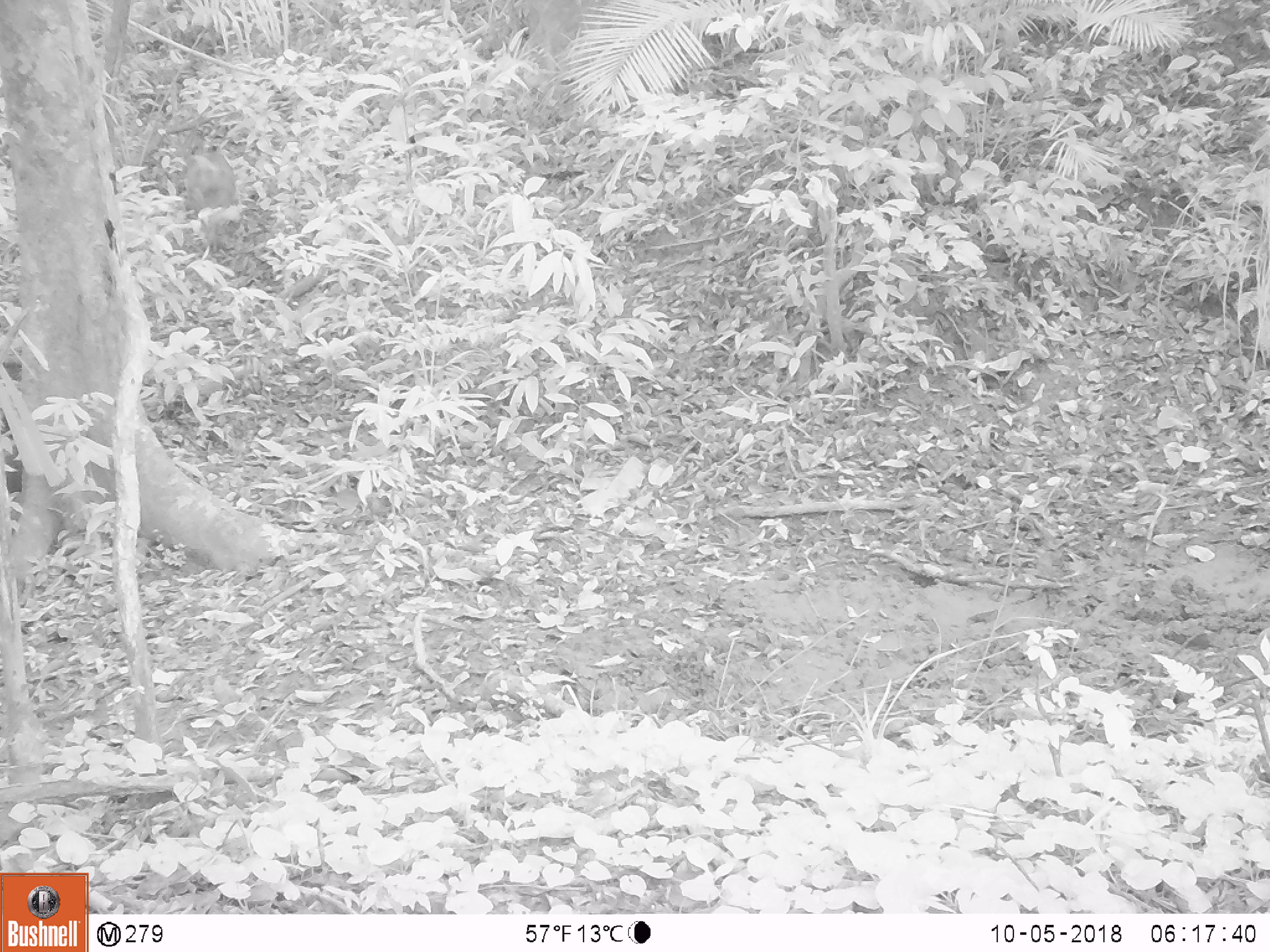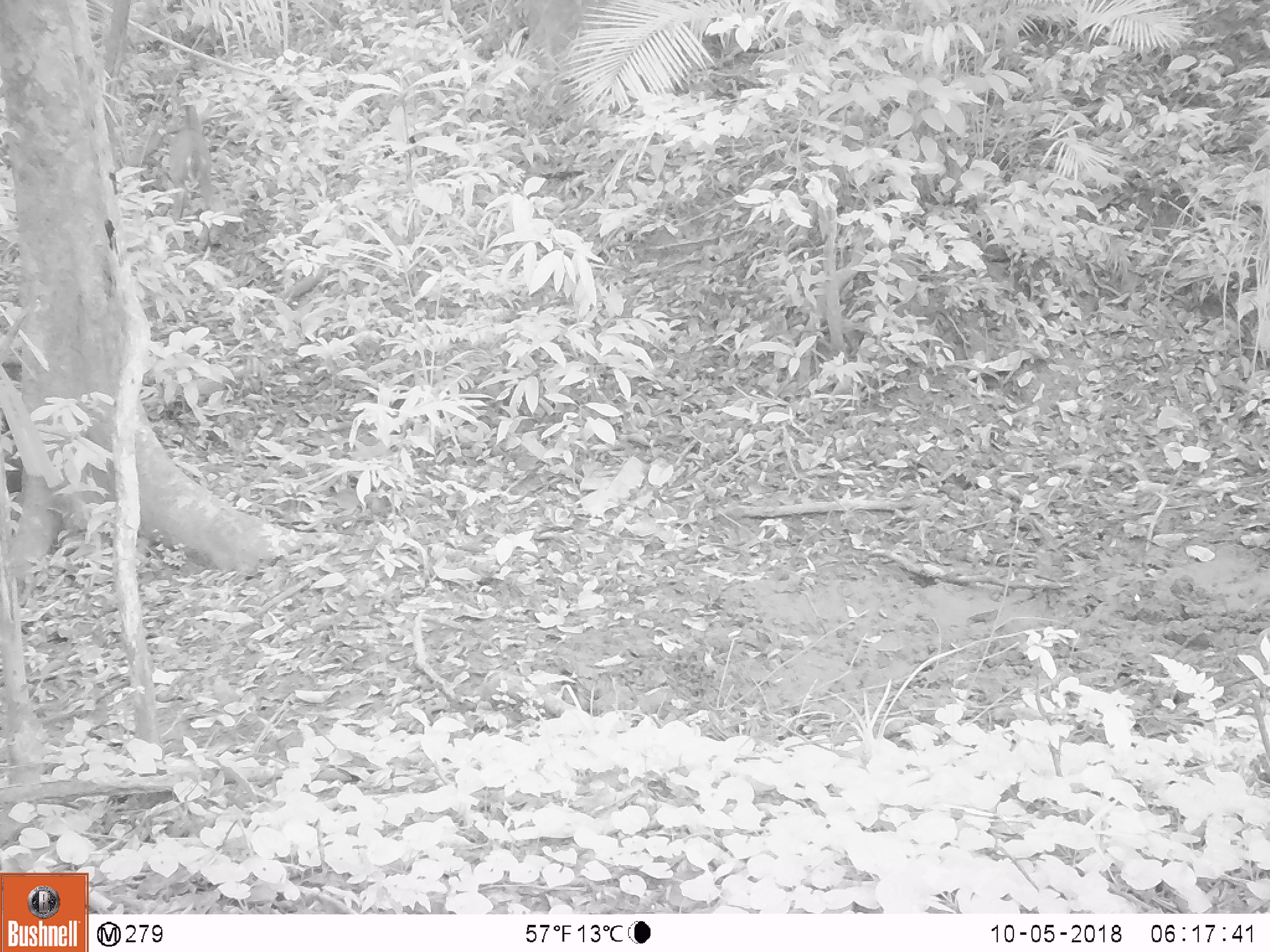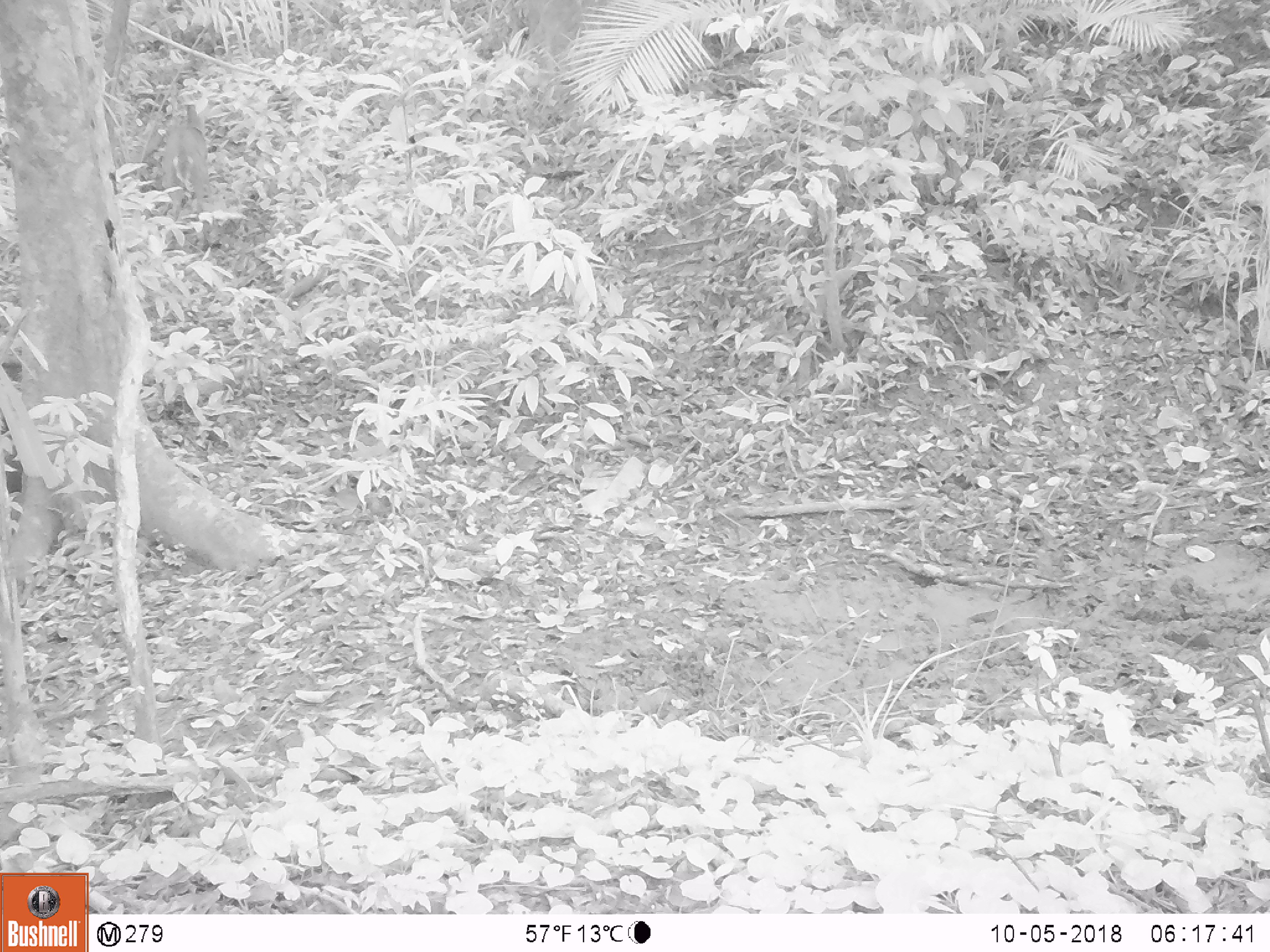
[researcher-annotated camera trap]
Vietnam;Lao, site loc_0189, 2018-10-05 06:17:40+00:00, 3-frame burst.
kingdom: Animalia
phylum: Chordata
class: Mammalia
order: Artiodactyla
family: Cervidae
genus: Muntiacus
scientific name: Muntiacus vuquangensis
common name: large-antlered muntjac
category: large antlered muntjac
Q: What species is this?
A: Large antlered muntjac (large-antlered muntjac) (Muntiacus vuquangensis).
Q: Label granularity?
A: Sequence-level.